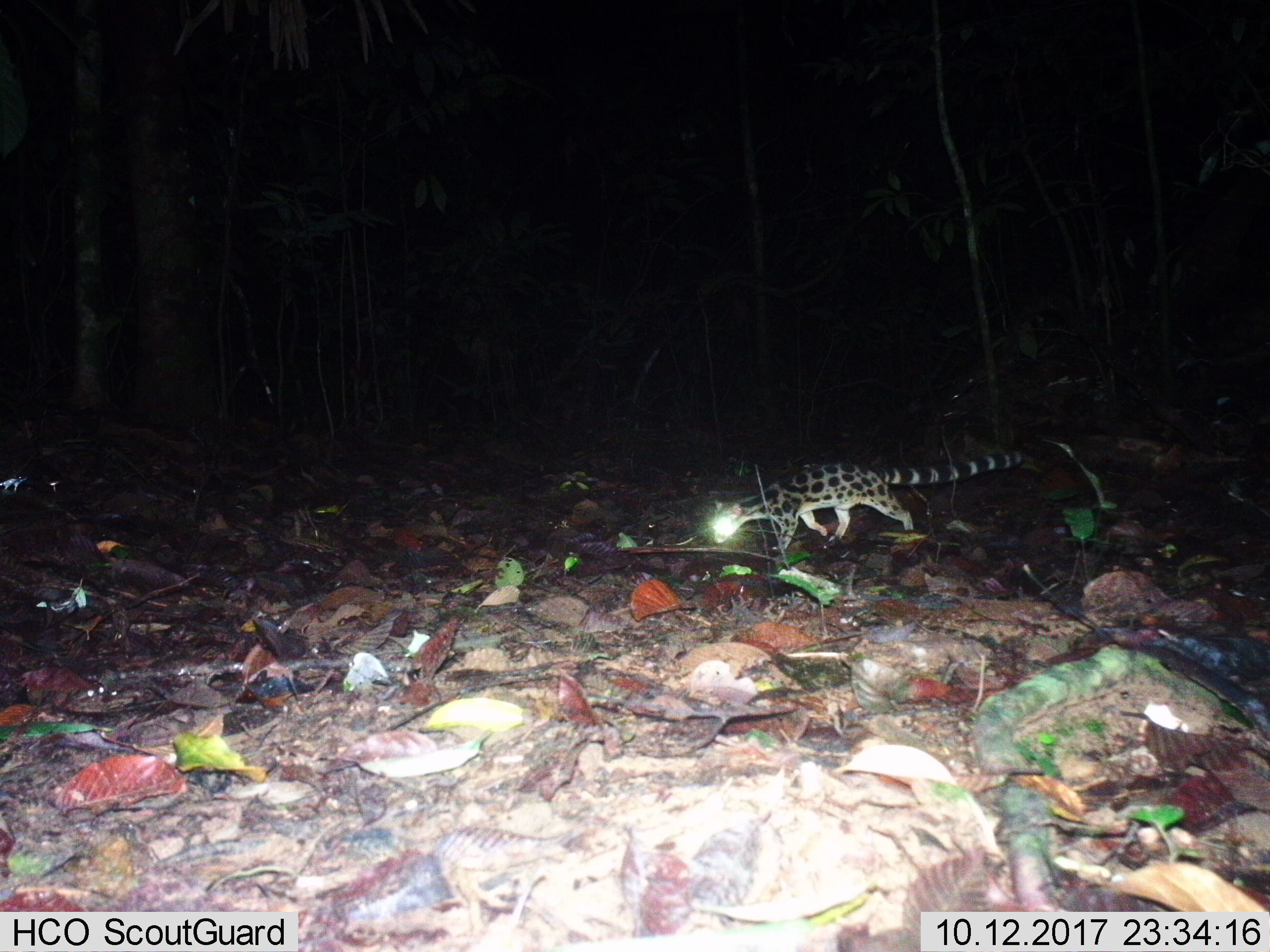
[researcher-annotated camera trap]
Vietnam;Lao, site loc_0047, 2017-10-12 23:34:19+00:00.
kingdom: Animalia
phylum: Chordata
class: Mammalia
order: Carnivora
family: Prionodontidae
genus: Prionodon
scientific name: Prionodon pardicolor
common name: spotted linsang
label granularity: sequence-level